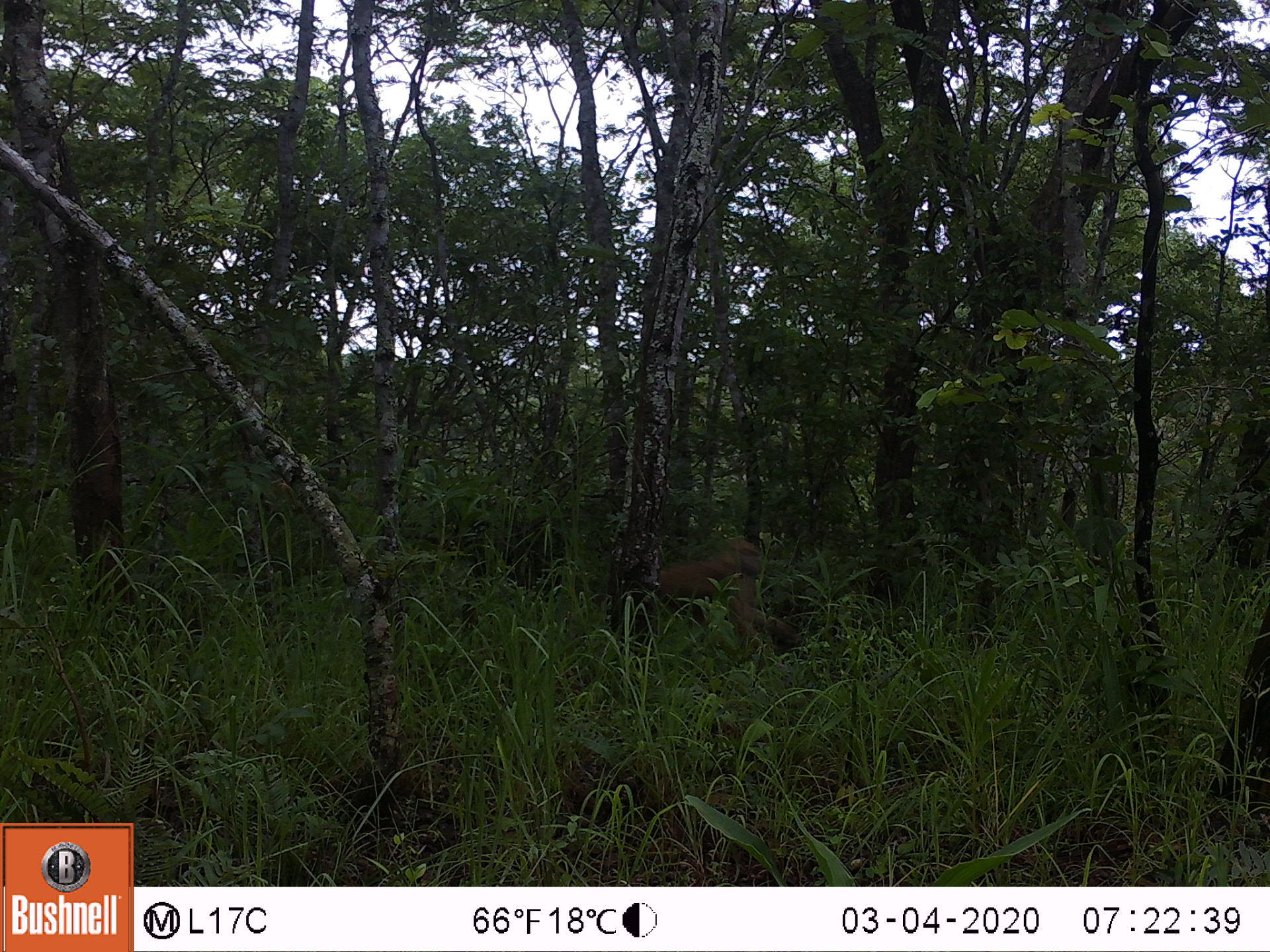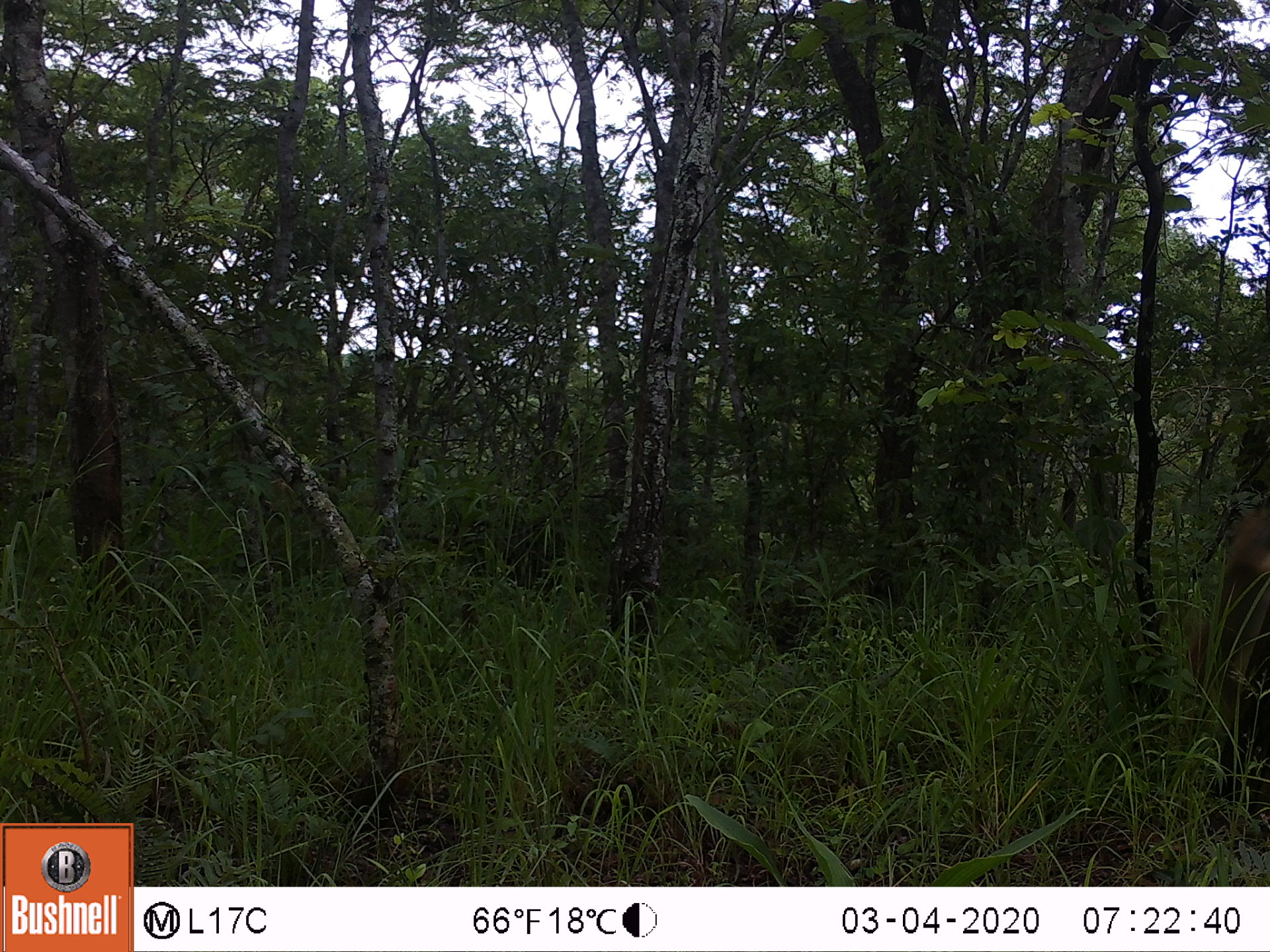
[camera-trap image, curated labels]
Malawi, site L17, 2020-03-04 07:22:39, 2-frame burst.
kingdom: Animalia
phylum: Chordata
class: Mammalia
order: Primates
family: Cercopithecidae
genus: Papio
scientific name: Papio cynocephalus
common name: yellow baboon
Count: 1.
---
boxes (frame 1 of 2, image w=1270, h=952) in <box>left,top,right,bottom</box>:
yellow baboon: <box>656,538,801,651</box>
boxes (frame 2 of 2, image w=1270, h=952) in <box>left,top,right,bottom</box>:
yellow baboon: <box>1185,503,1270,745</box>